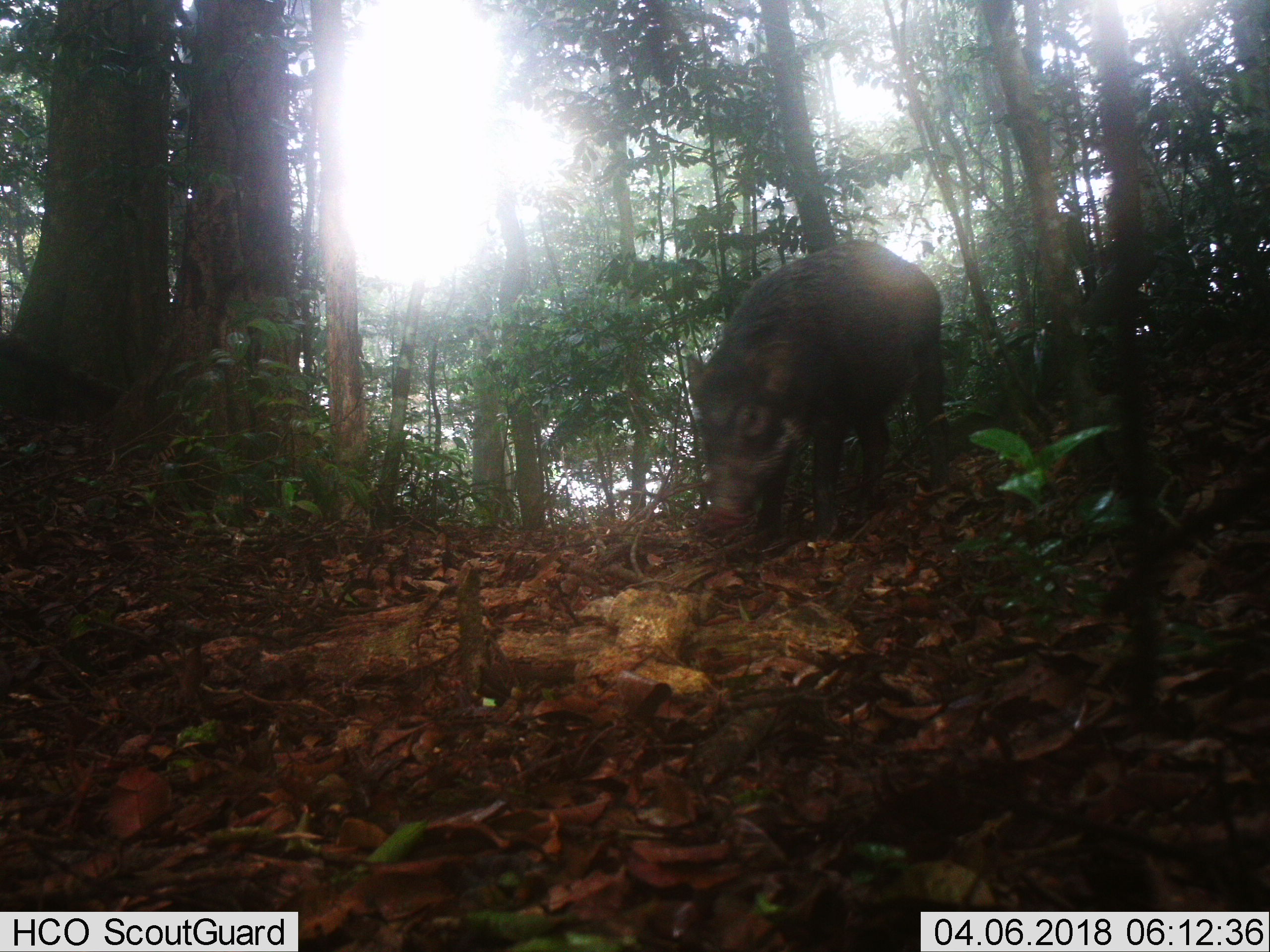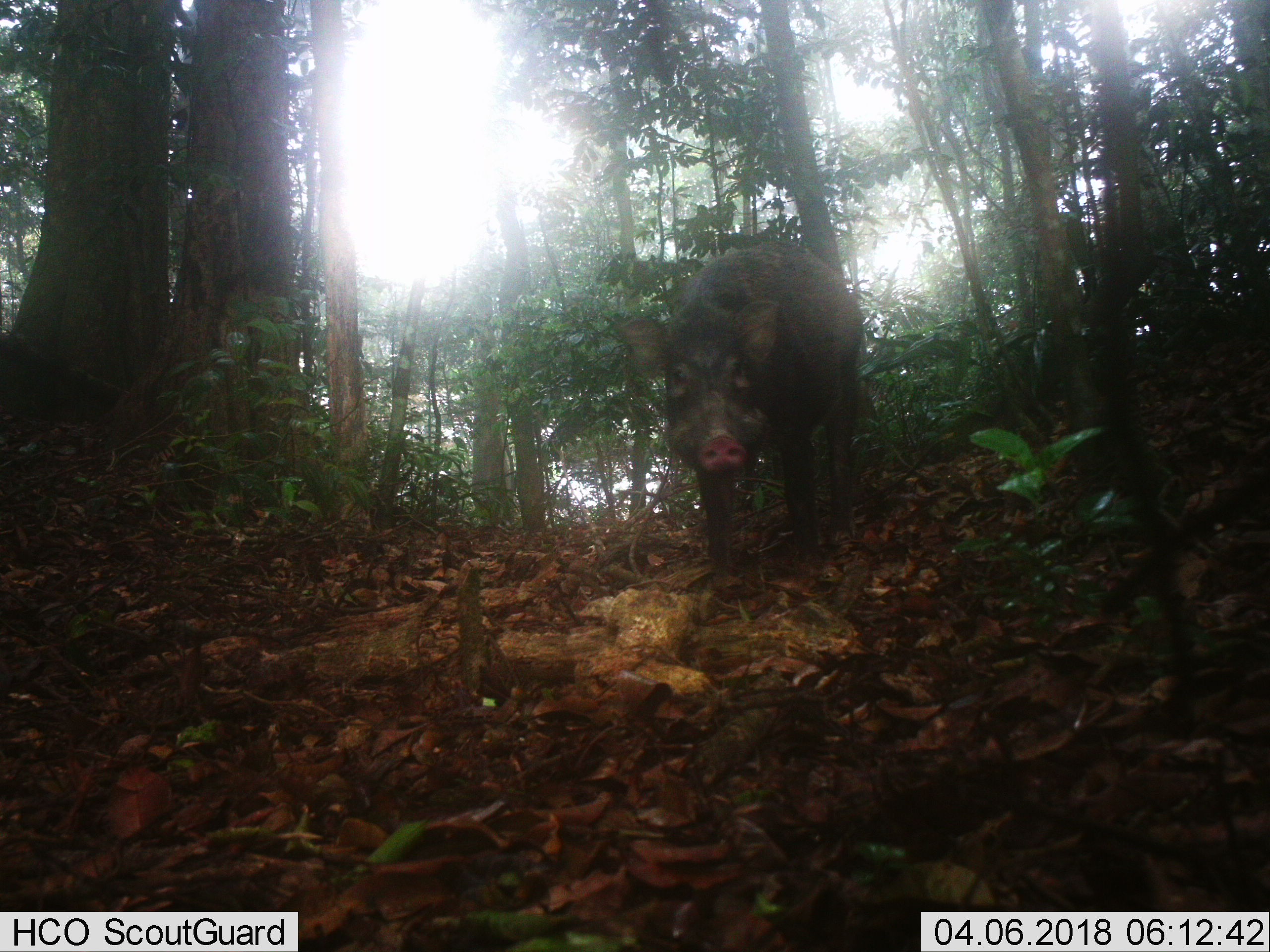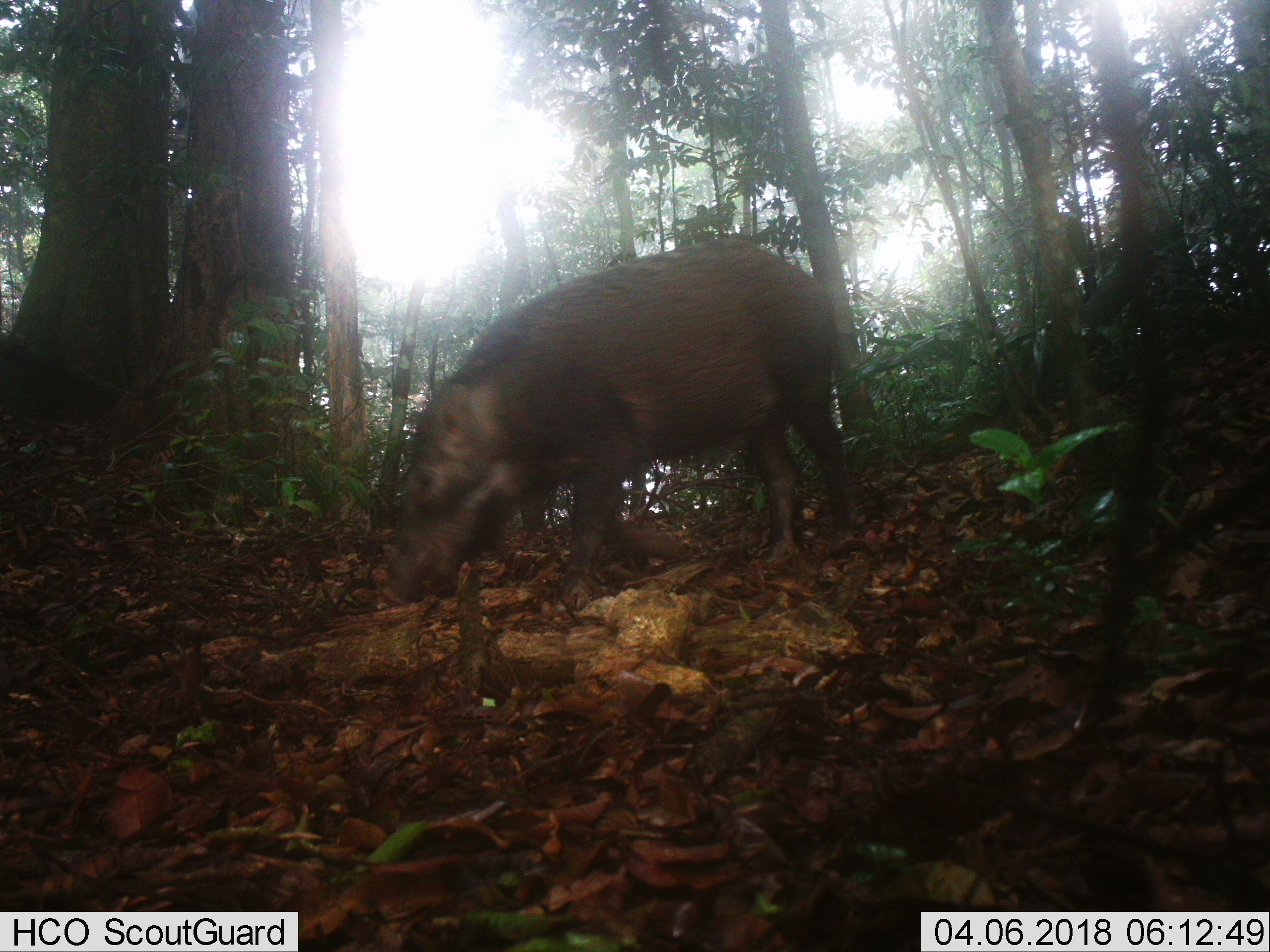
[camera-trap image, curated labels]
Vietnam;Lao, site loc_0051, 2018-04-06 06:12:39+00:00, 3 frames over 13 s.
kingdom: Animalia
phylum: Chordata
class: Mammalia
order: Artiodactyla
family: Suidae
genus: Sus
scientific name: Sus scrofa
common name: eurasian wild pig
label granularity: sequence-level